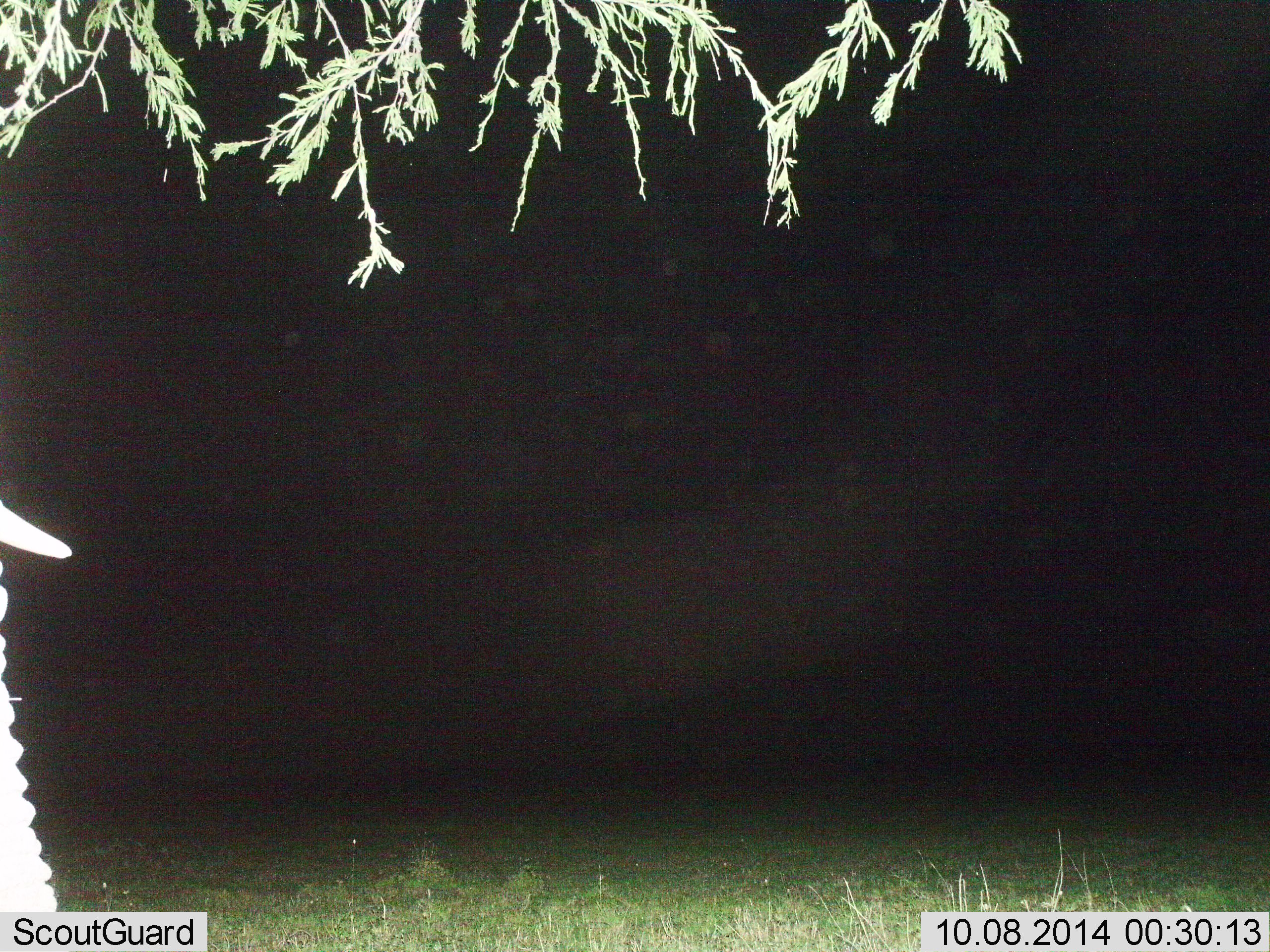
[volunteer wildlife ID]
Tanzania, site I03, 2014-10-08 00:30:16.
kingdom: Animalia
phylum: Chordata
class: Mammalia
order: Proboscidea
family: Elephantidae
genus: Loxodonta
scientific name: Loxodonta africana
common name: african bush elephant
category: elephant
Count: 1.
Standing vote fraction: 90%.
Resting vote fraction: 0%.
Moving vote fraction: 10%.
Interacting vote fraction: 0%.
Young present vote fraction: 0%.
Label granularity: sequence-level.